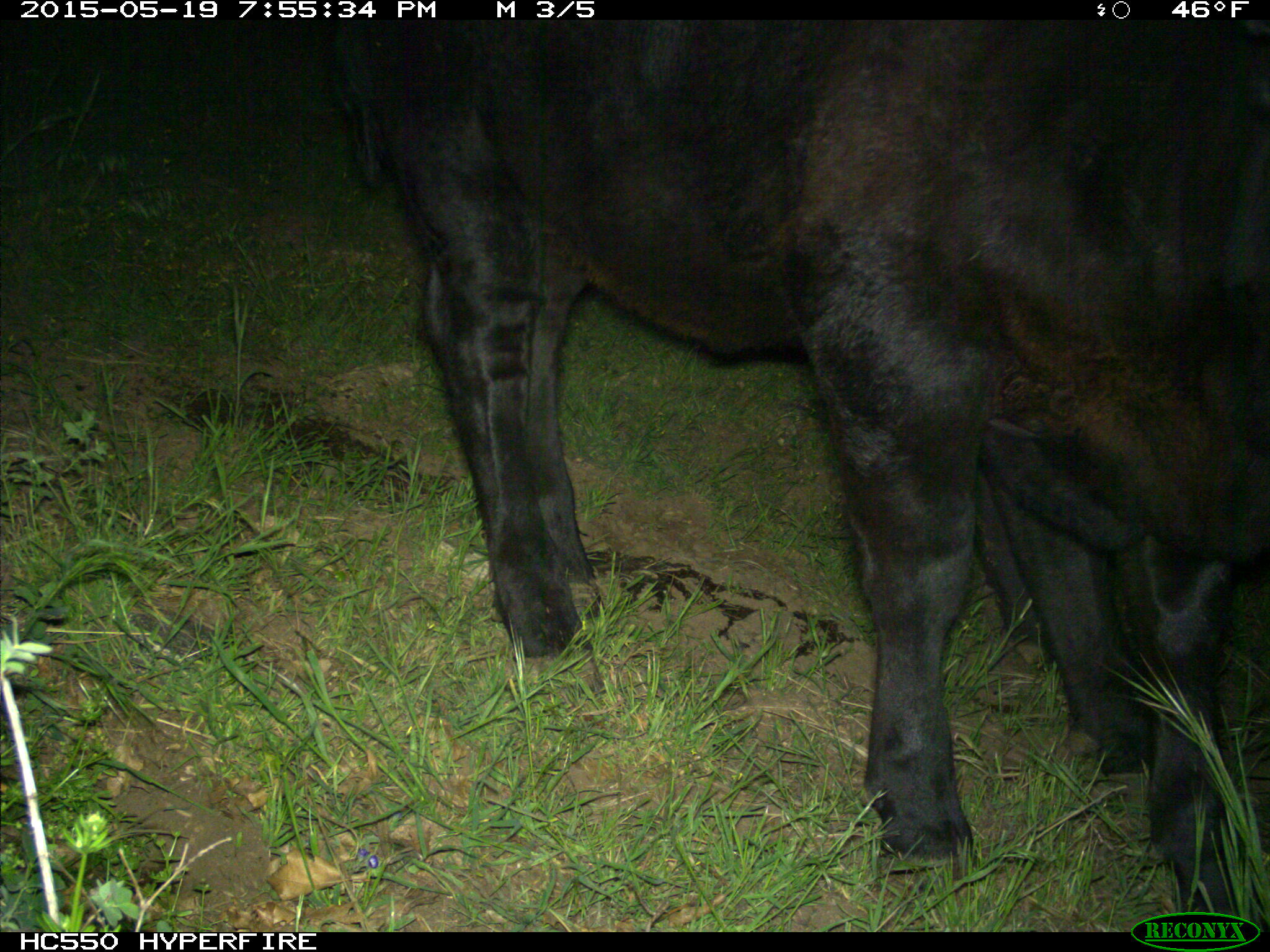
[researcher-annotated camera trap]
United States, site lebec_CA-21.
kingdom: Animalia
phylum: Chordata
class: Mammalia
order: Artiodactyla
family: Bovidae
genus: Bos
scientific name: Bos taurus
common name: domestic cow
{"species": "Bos taurus (domestic cow)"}